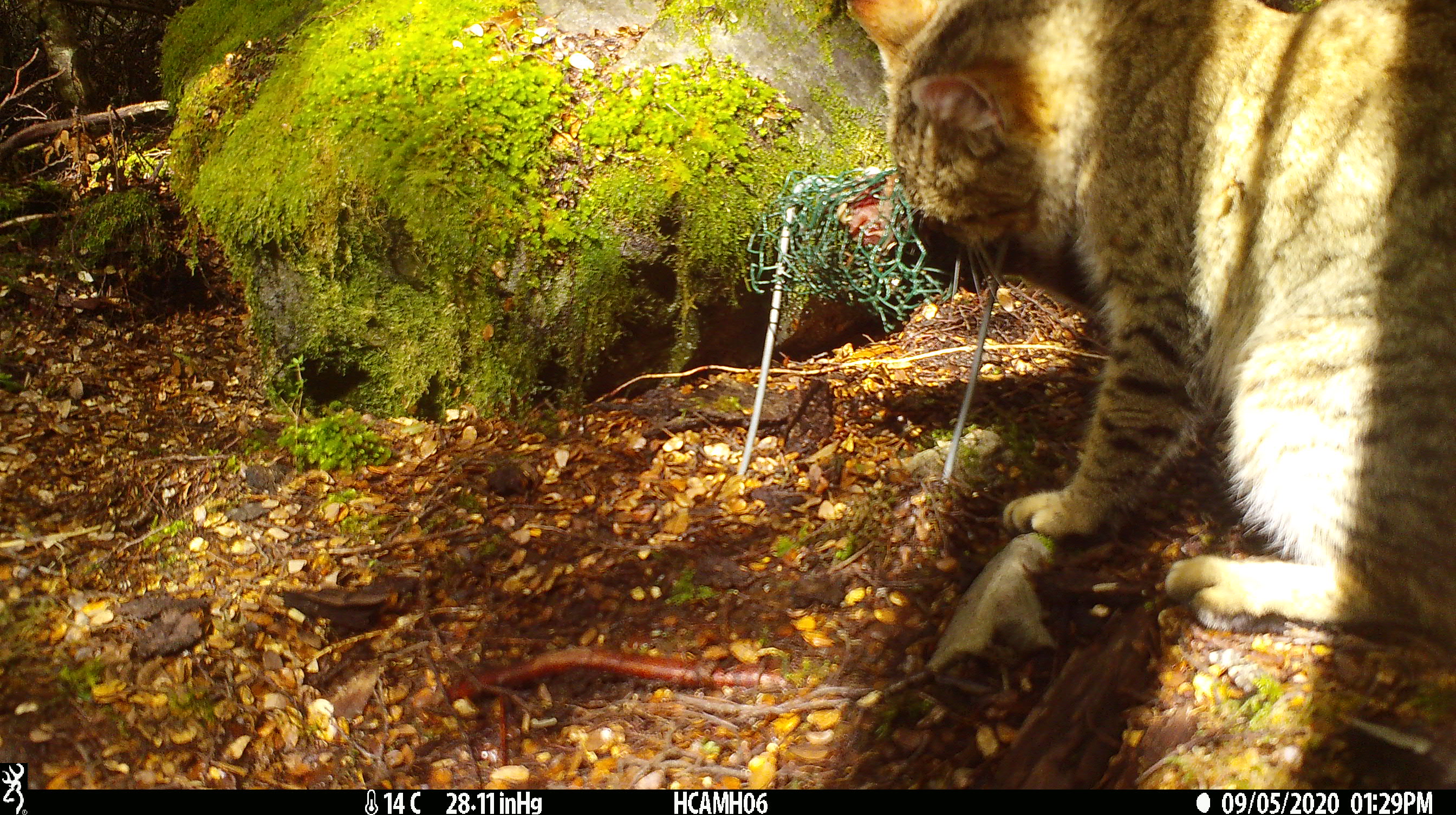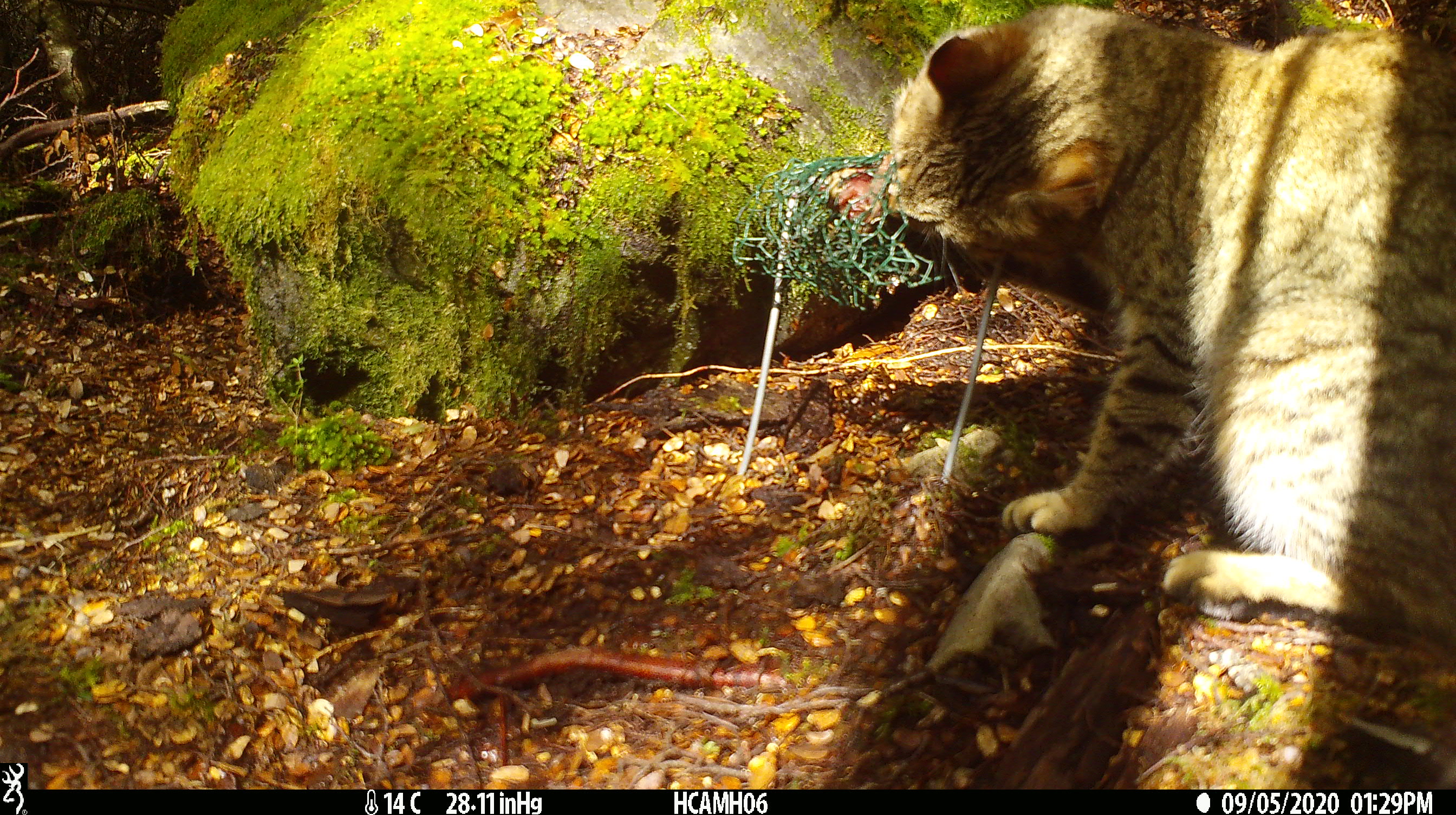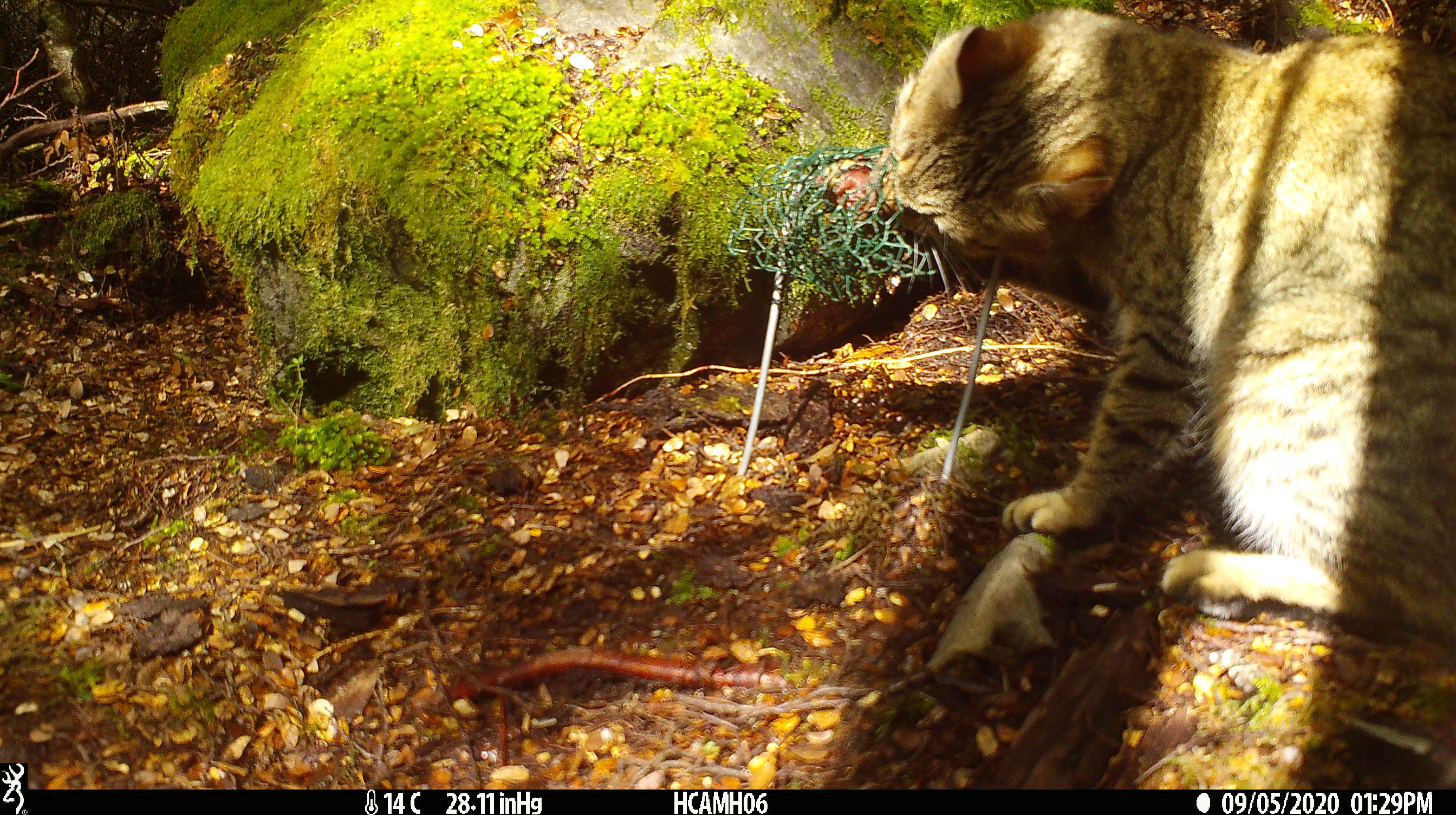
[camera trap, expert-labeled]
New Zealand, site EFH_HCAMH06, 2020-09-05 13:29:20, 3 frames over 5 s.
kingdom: Animalia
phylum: Chordata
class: Mammalia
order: Carnivora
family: Felidae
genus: Felis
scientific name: Felis catus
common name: domestic cat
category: cat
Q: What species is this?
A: Cat (domestic cat) (Felis catus).